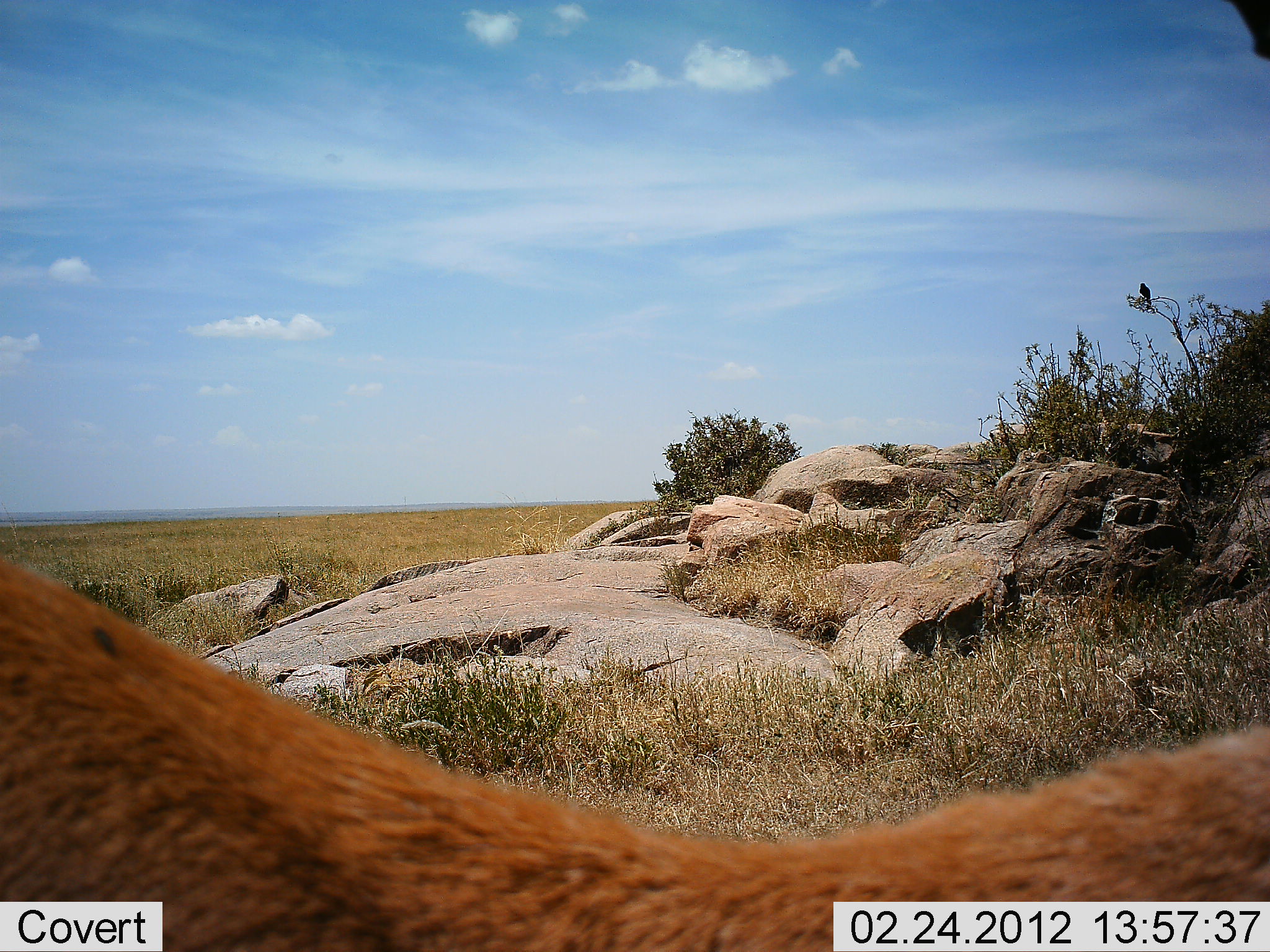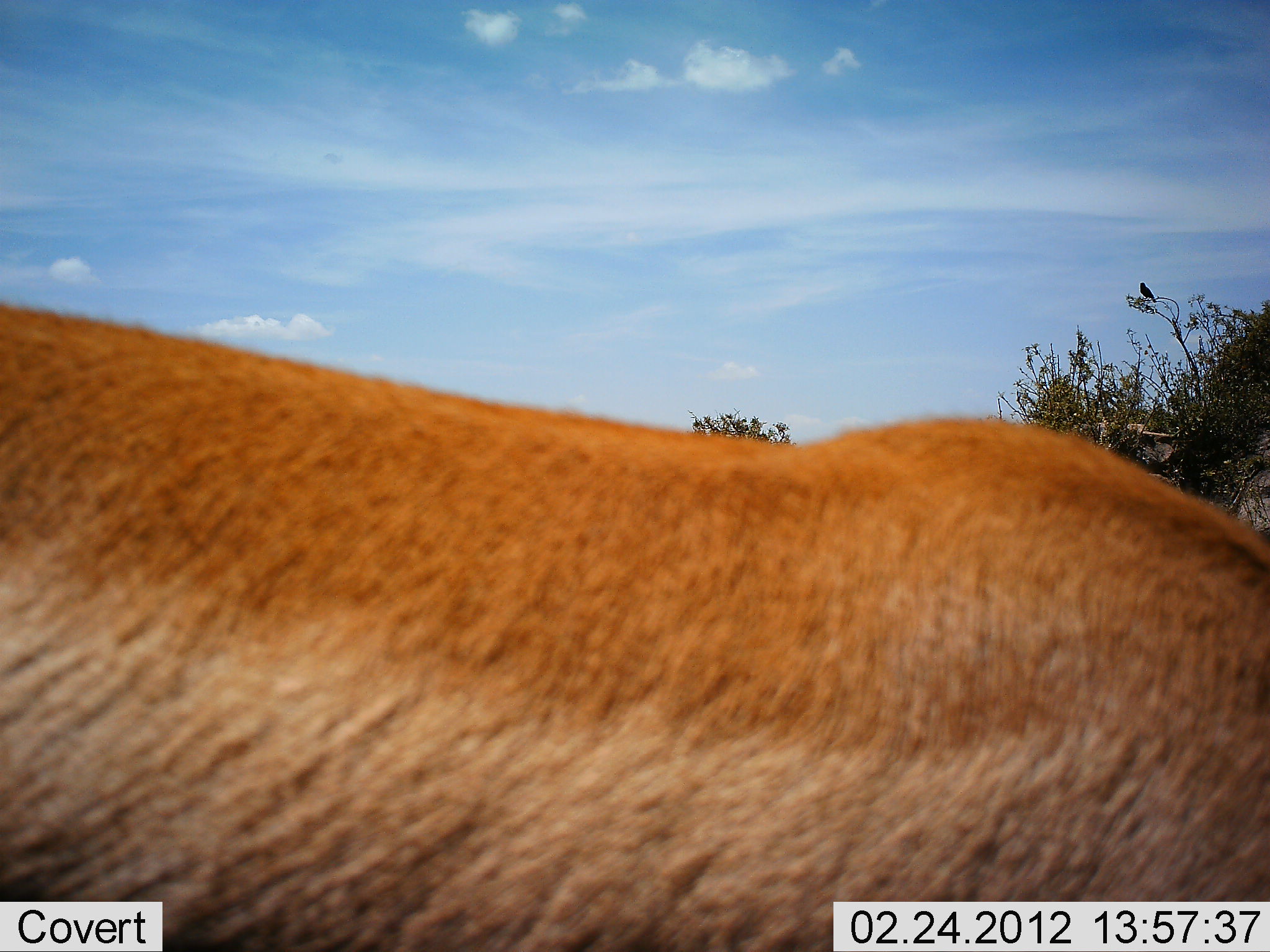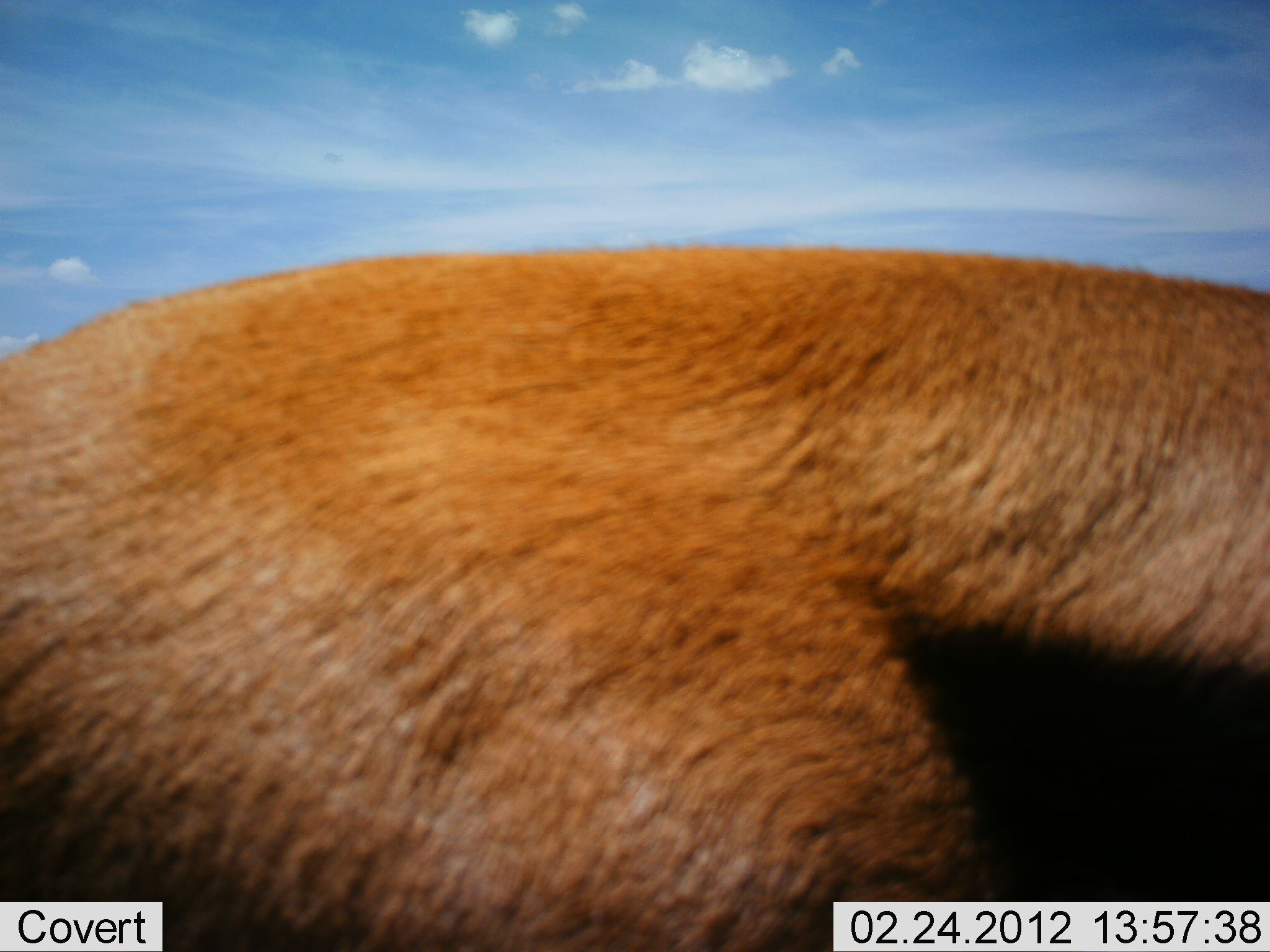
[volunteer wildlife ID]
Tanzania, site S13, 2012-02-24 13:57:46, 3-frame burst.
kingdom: Animalia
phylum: Chordata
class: Mammalia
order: Artiodactyla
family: Bovidae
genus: Eudorcas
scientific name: Eudorcas thomsonii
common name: thomson's gazelle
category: gazellethomsons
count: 1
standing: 33%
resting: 0%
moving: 67%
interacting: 0%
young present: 0%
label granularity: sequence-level